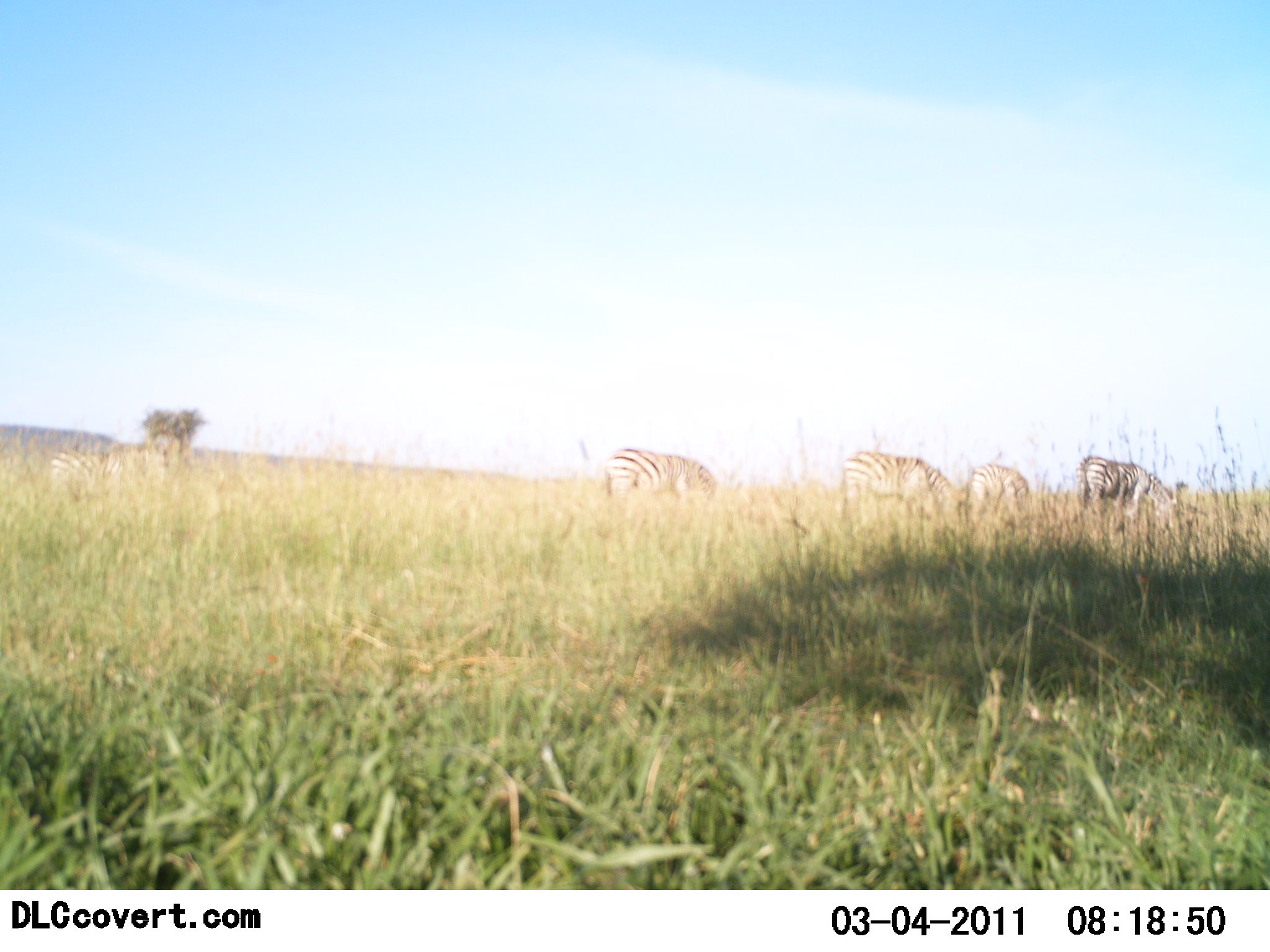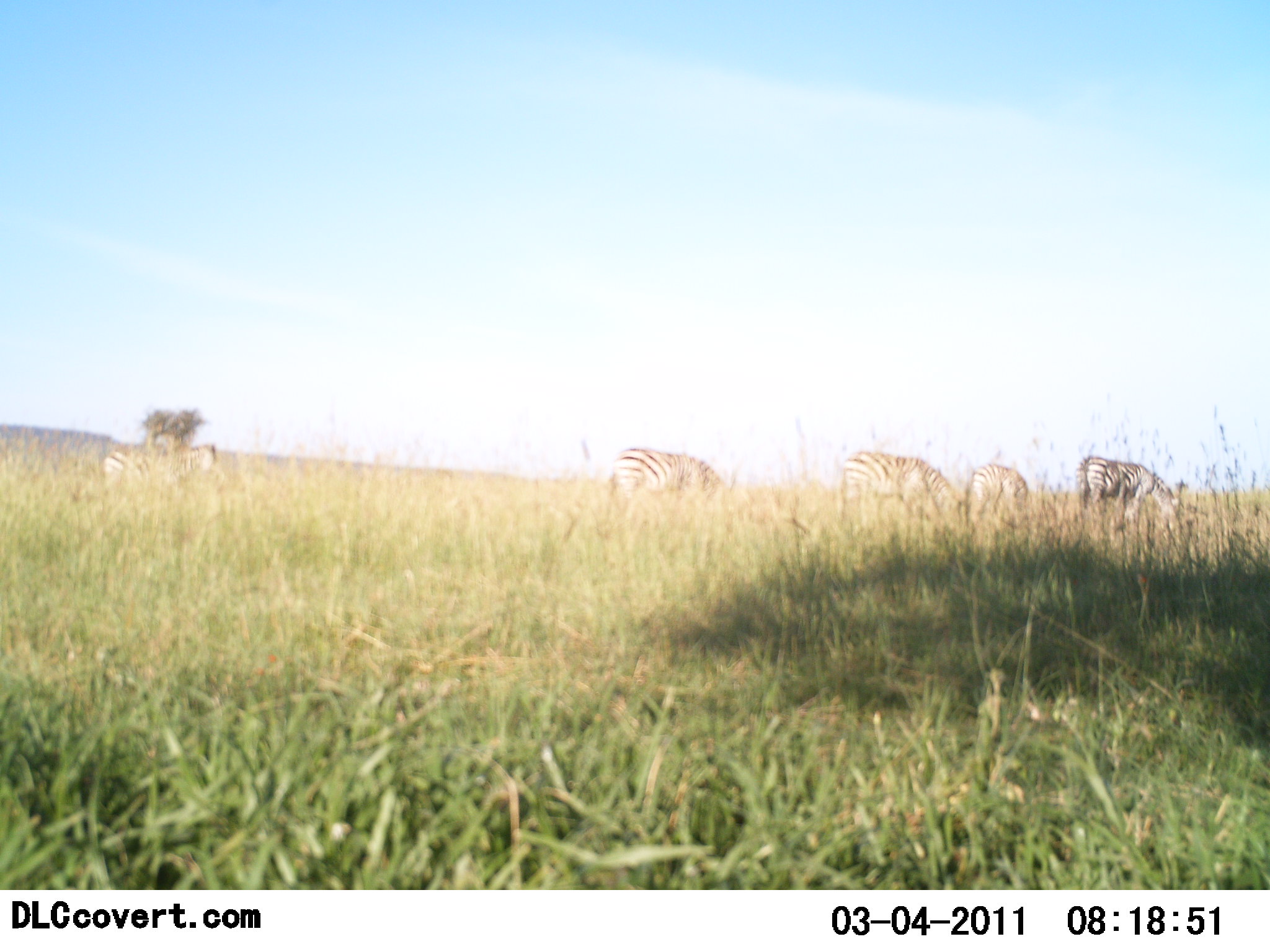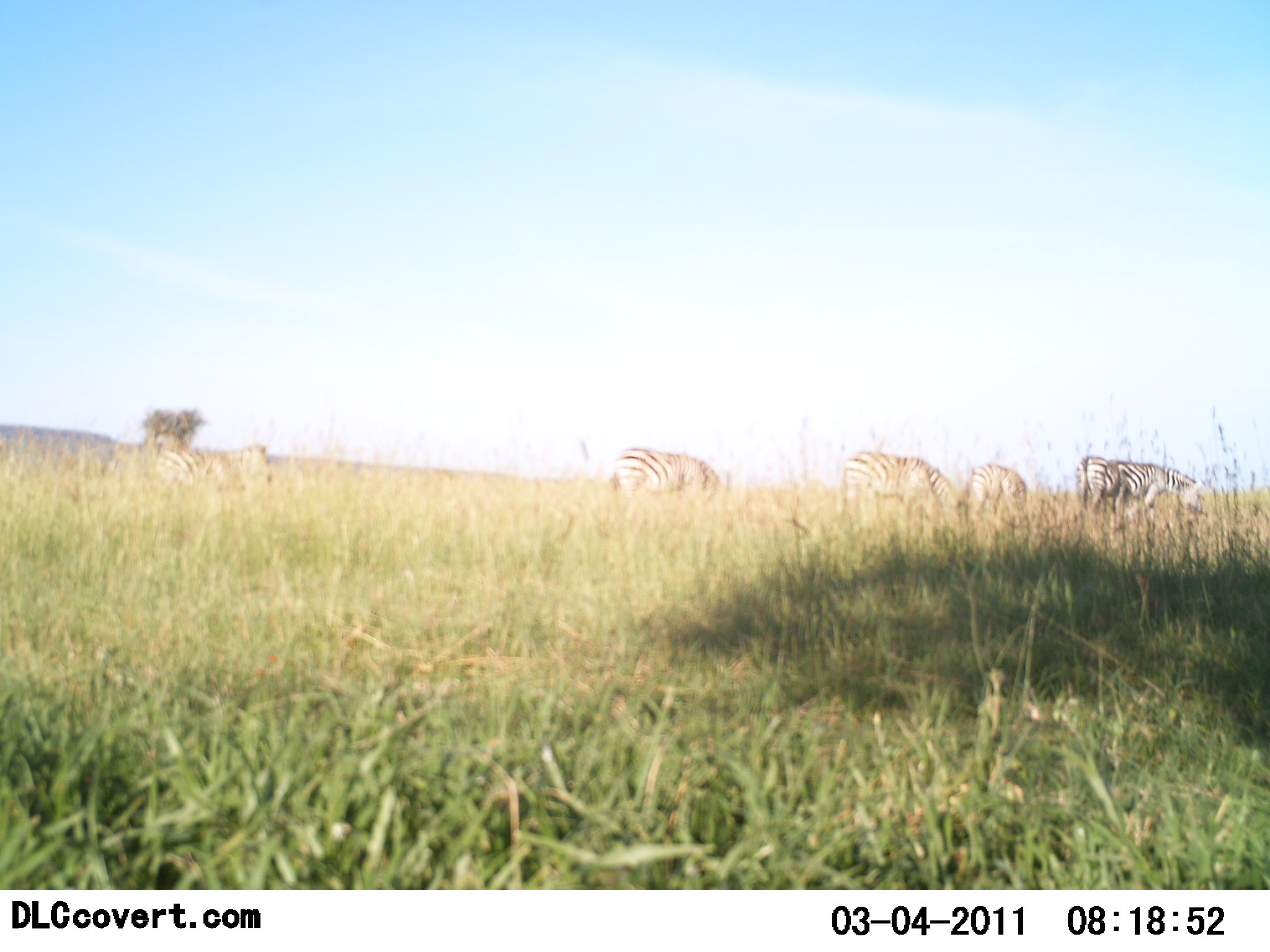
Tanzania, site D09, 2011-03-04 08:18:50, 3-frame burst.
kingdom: Animalia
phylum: Chordata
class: Mammalia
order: Perissodactyla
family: Equidae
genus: Equus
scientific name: Equus quagga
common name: plains zebra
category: zebra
Zebra (plains zebra) (Equus quagga), count 5. Behavior (volunteer vote fractions): standing 29%, resting 0%, moving 36%, interacting 0%. Young present (vote fraction): 0%. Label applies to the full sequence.